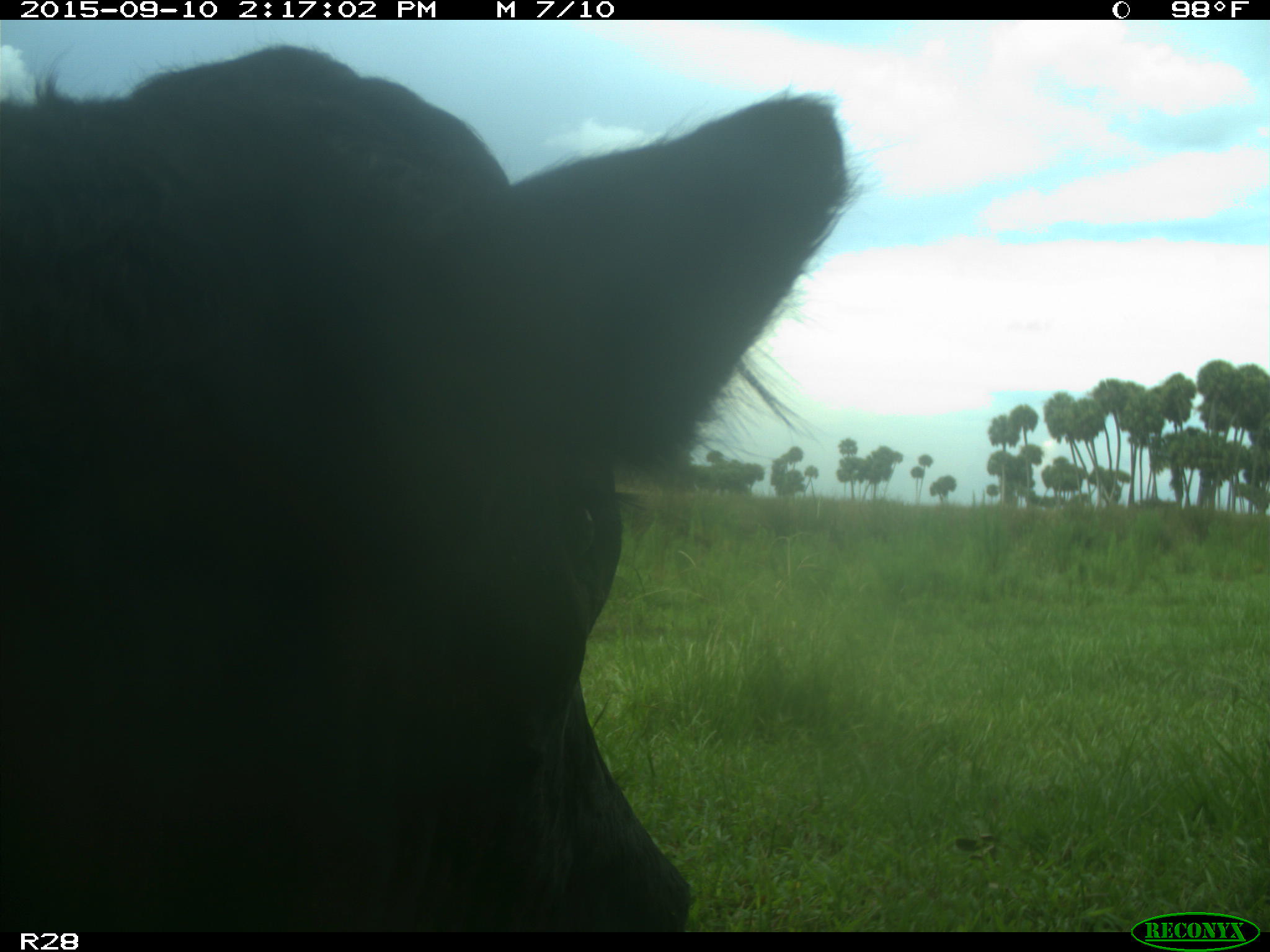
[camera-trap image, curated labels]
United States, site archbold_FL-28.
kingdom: Animalia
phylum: Chordata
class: Mammalia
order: Artiodactyla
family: Bovidae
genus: Bos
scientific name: Bos taurus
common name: domestic cow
Bos taurus (domestic cow).